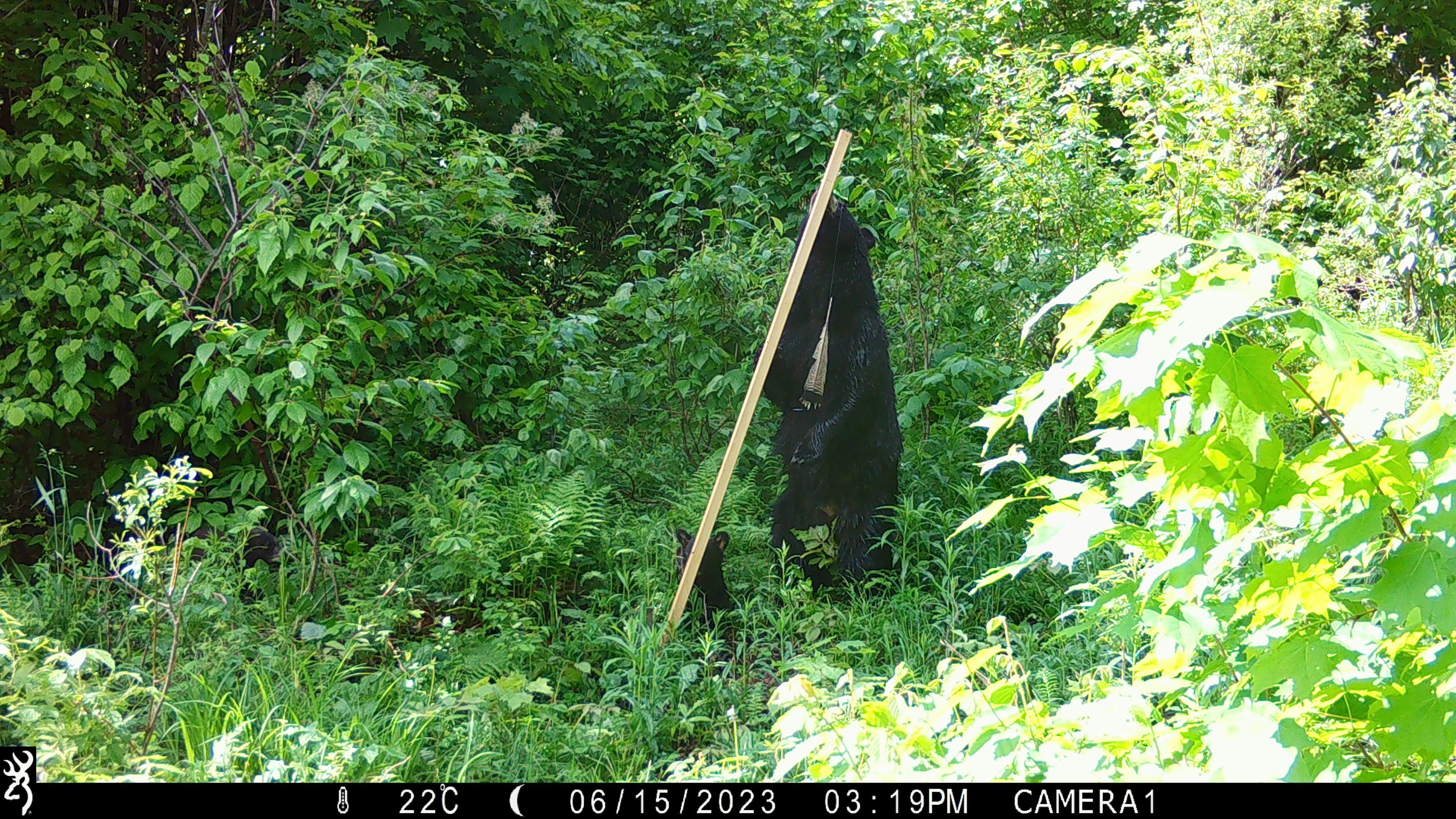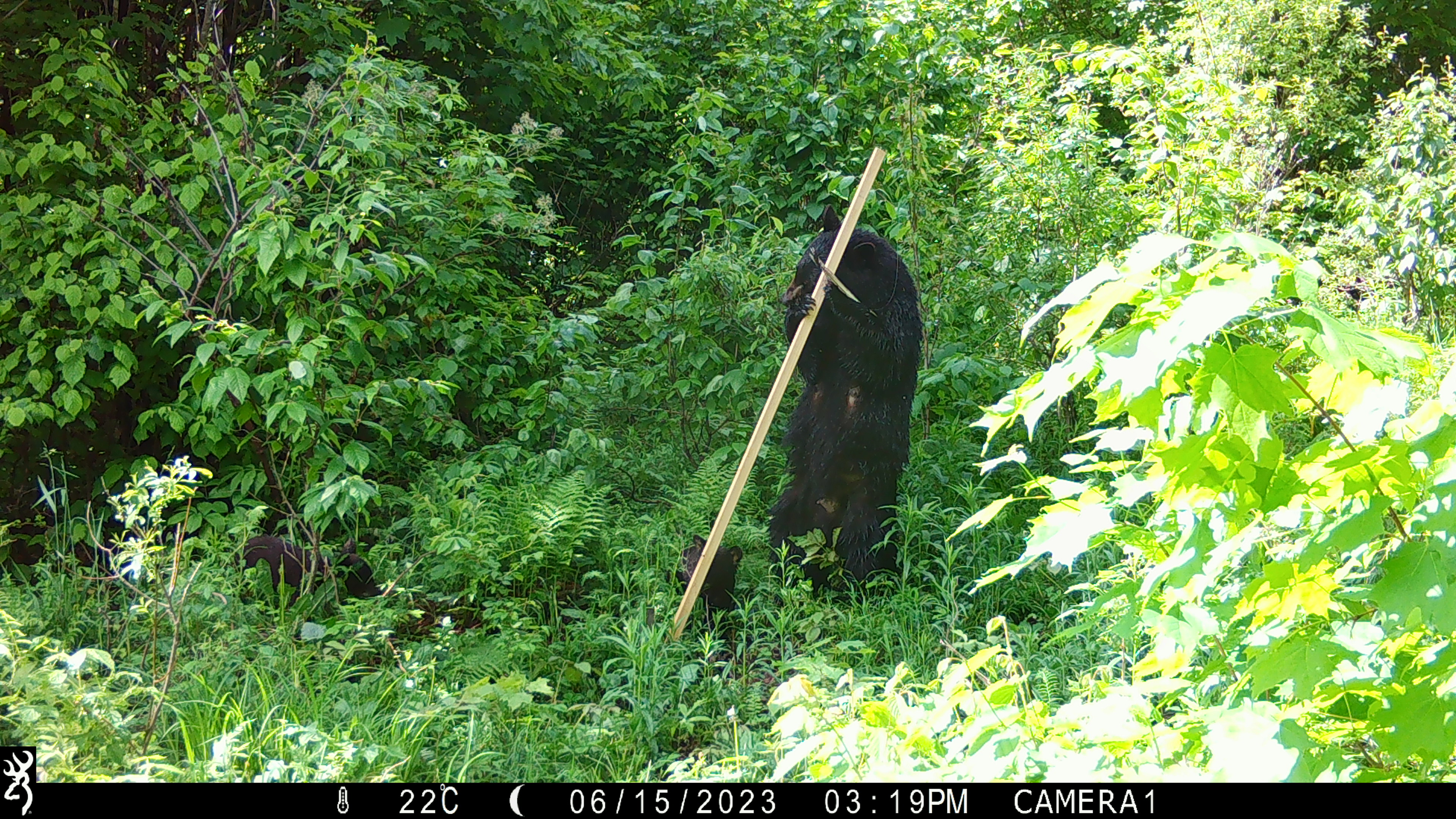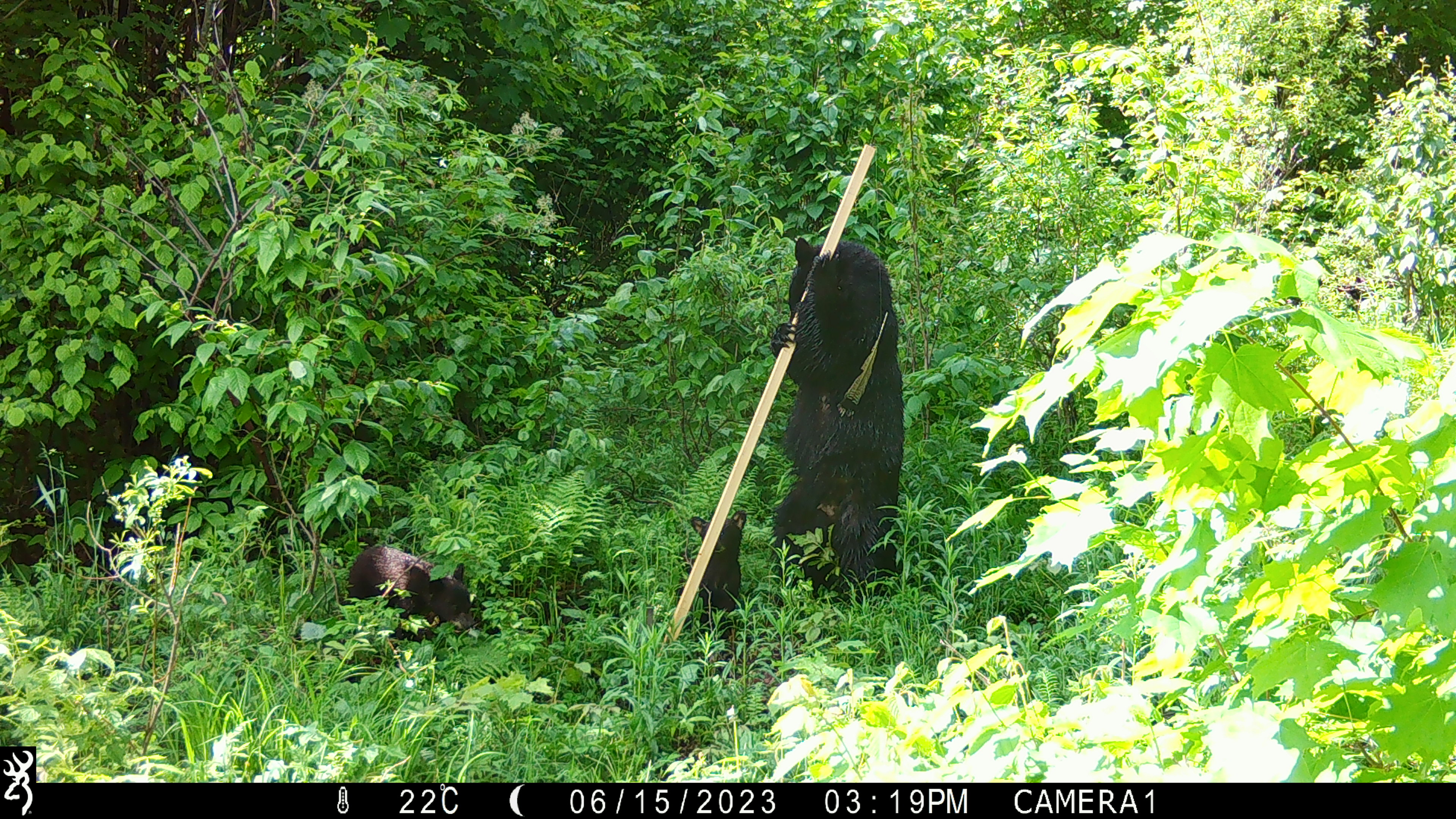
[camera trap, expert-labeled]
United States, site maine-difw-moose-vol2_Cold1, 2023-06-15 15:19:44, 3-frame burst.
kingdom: Animalia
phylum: Chordata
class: Mammalia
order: Carnivora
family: Ursidae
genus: Ursus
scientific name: Ursus americanus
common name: black bear